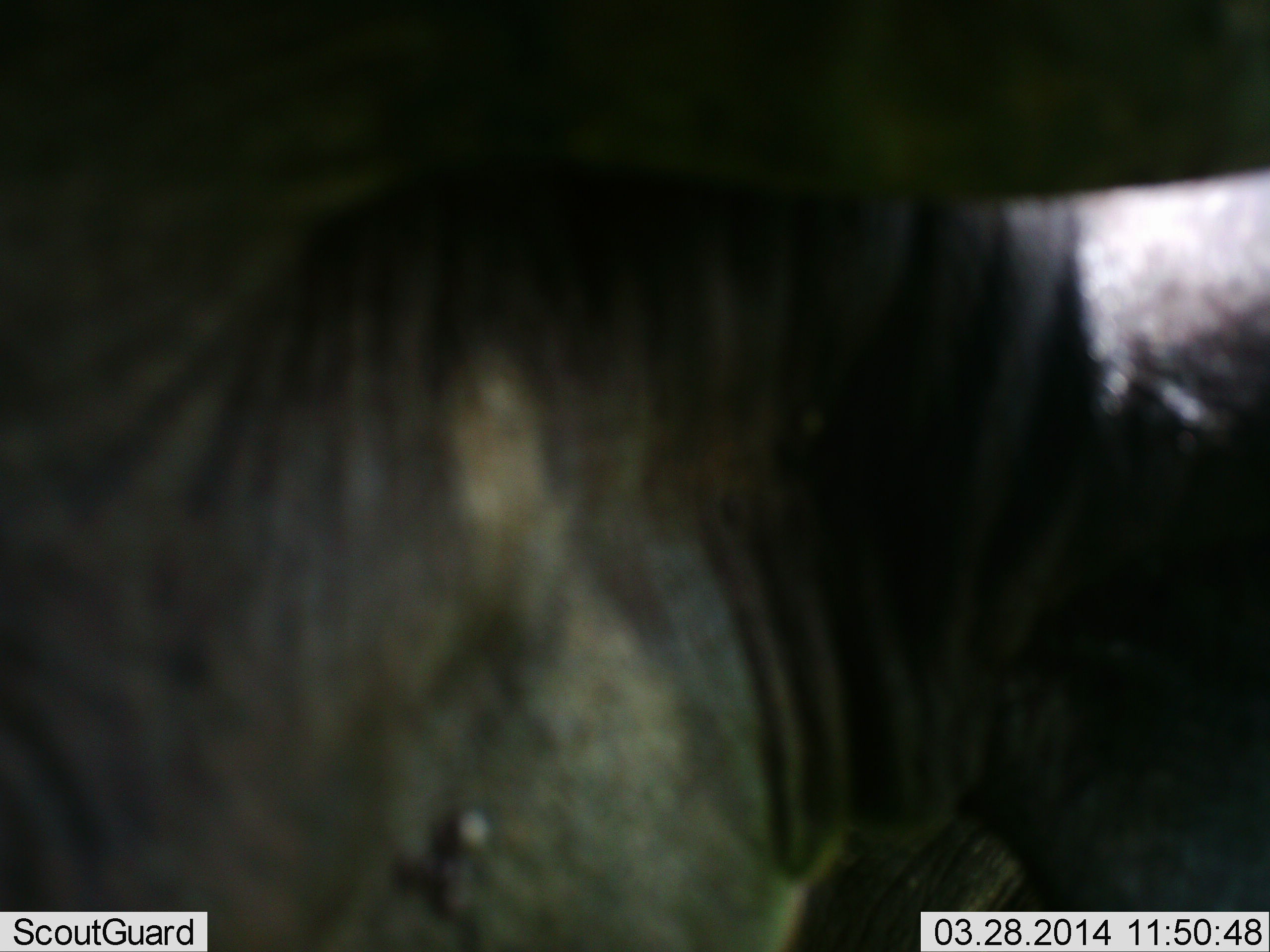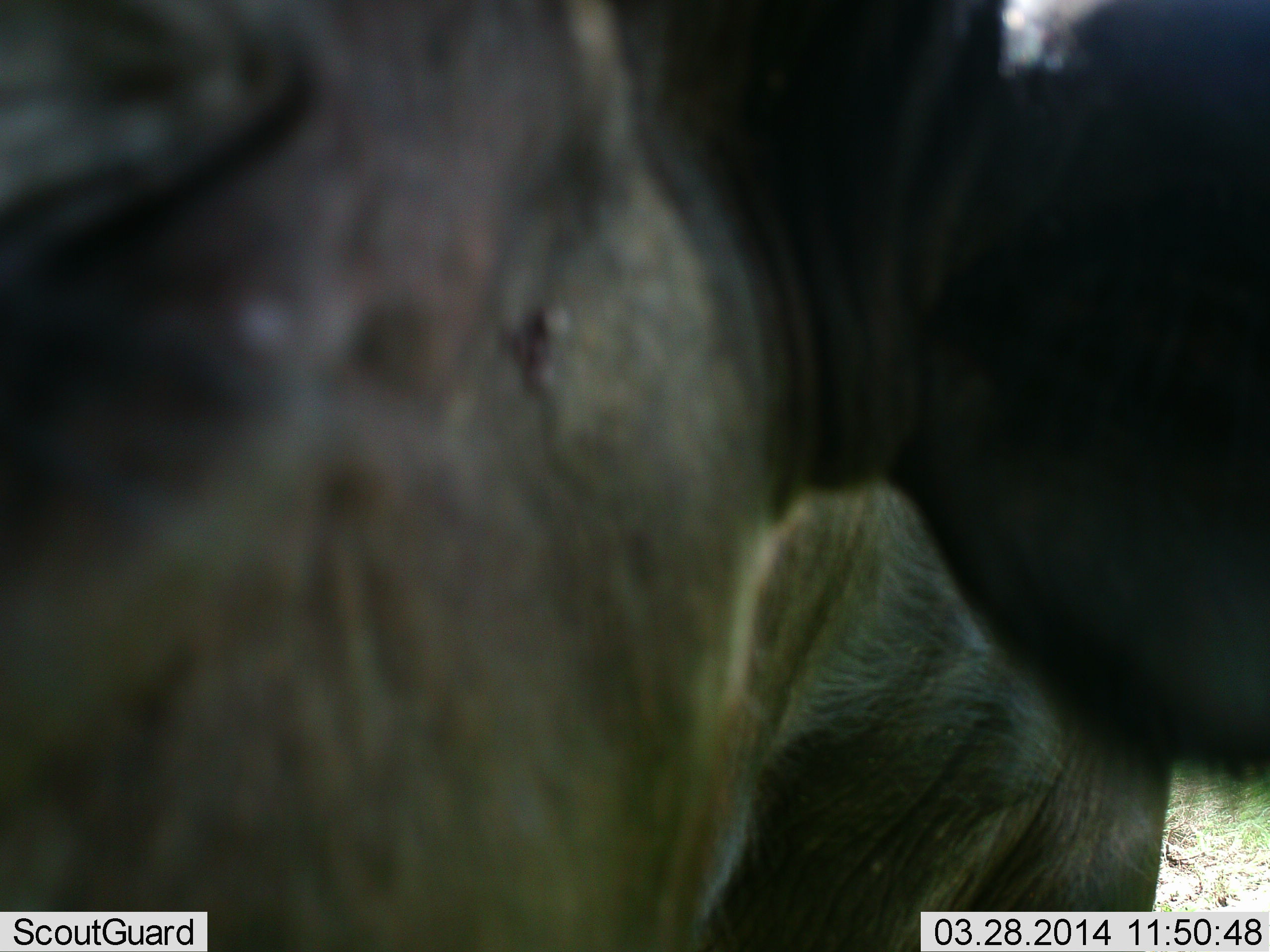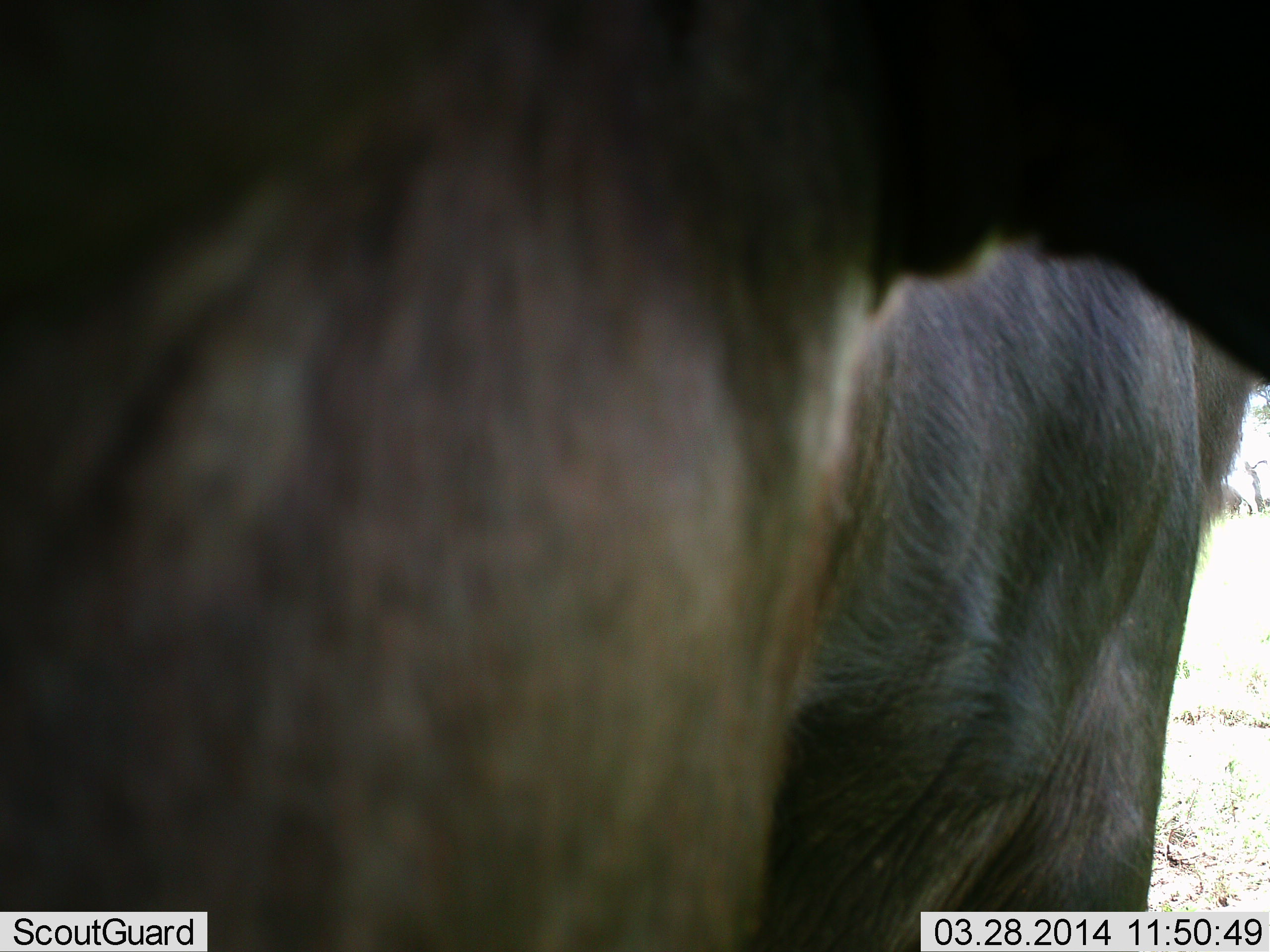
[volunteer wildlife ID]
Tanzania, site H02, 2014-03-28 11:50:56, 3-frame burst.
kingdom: Animalia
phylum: Chordata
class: Mammalia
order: Artiodactyla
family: Bovidae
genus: Connochaetes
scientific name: Connochaetes taurinus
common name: blue wildebeest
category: wildebeest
Wildebeest (blue wildebeest) (Connochaetes taurinus), count 2. Behavior (volunteer vote fractions): standing 100%, resting 0%, moving 0%, interacting 0%. Young present (vote fraction): 0%. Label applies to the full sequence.